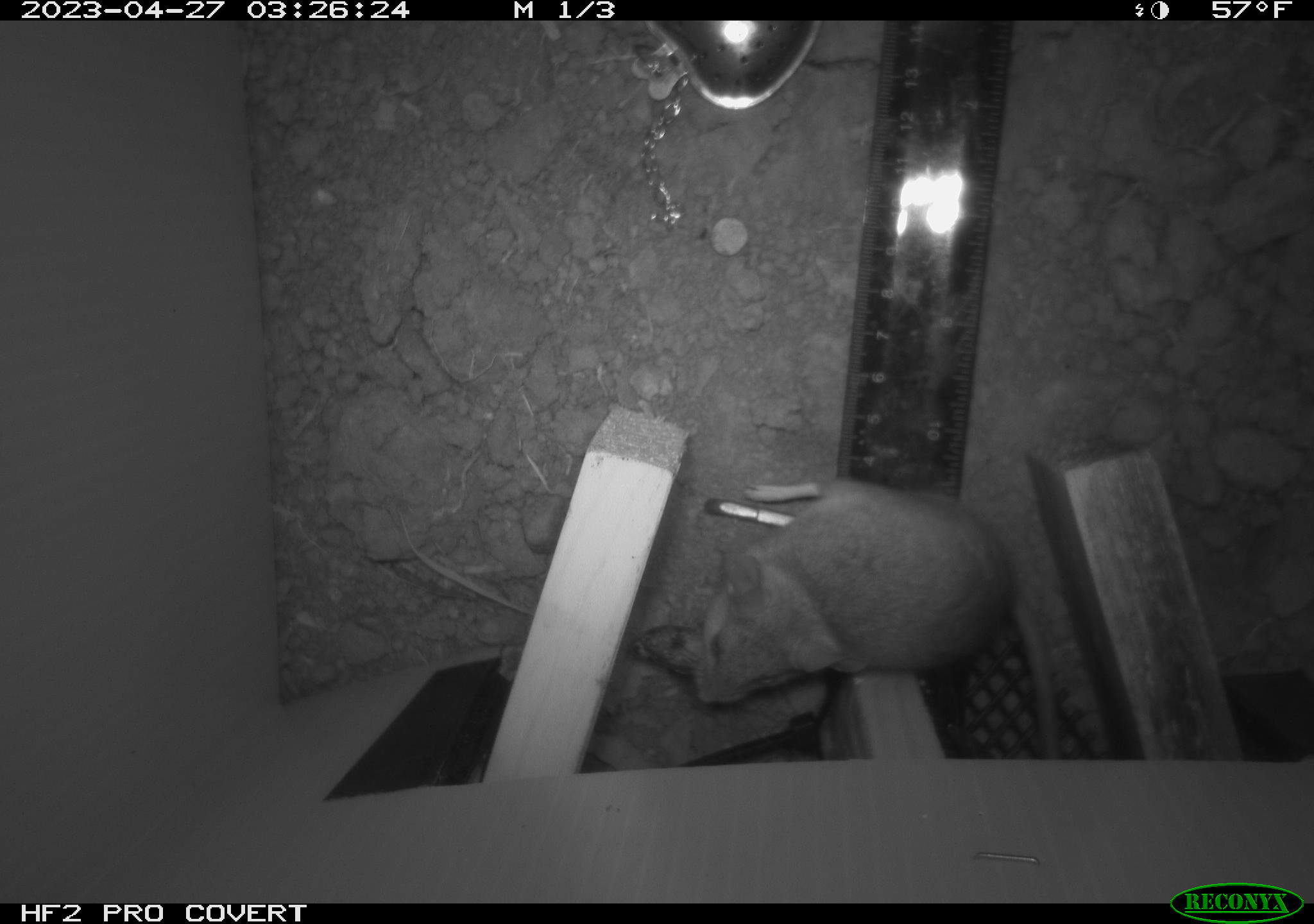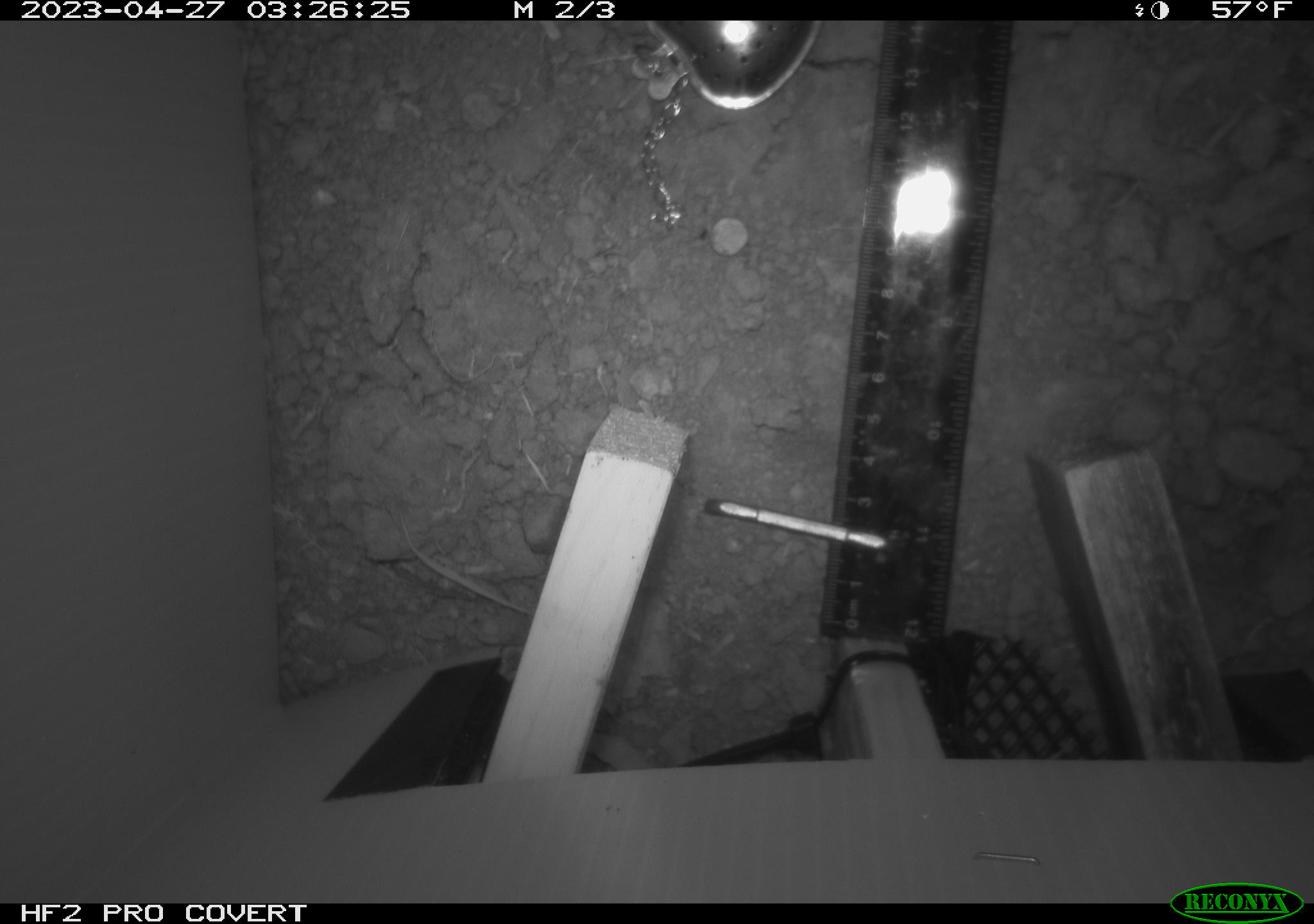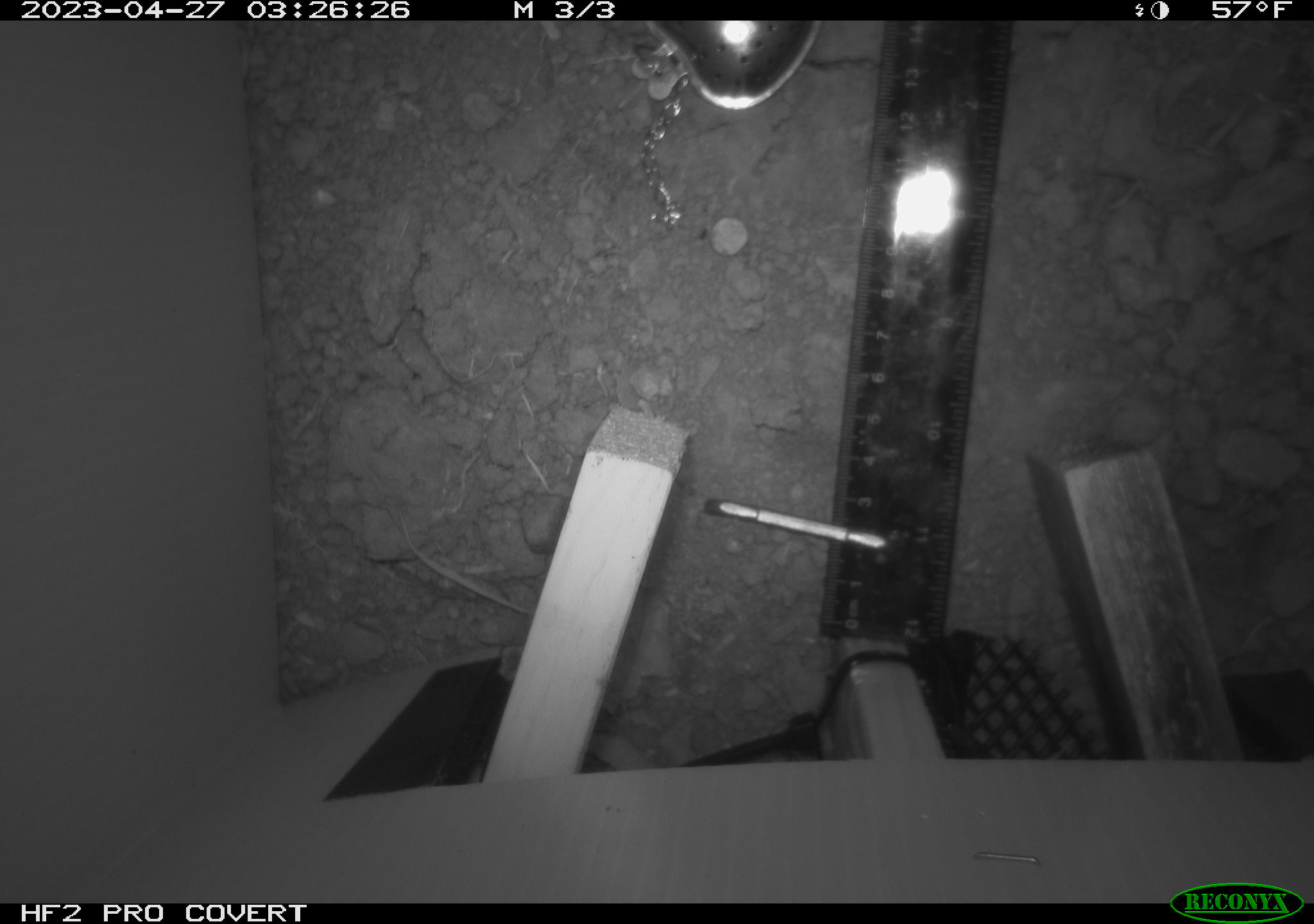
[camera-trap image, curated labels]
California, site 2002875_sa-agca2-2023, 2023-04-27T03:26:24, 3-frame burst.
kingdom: Animalia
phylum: Chordata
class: Mammalia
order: Rodentia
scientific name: Rodentia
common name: mouse species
Mouse species (Rodentia).